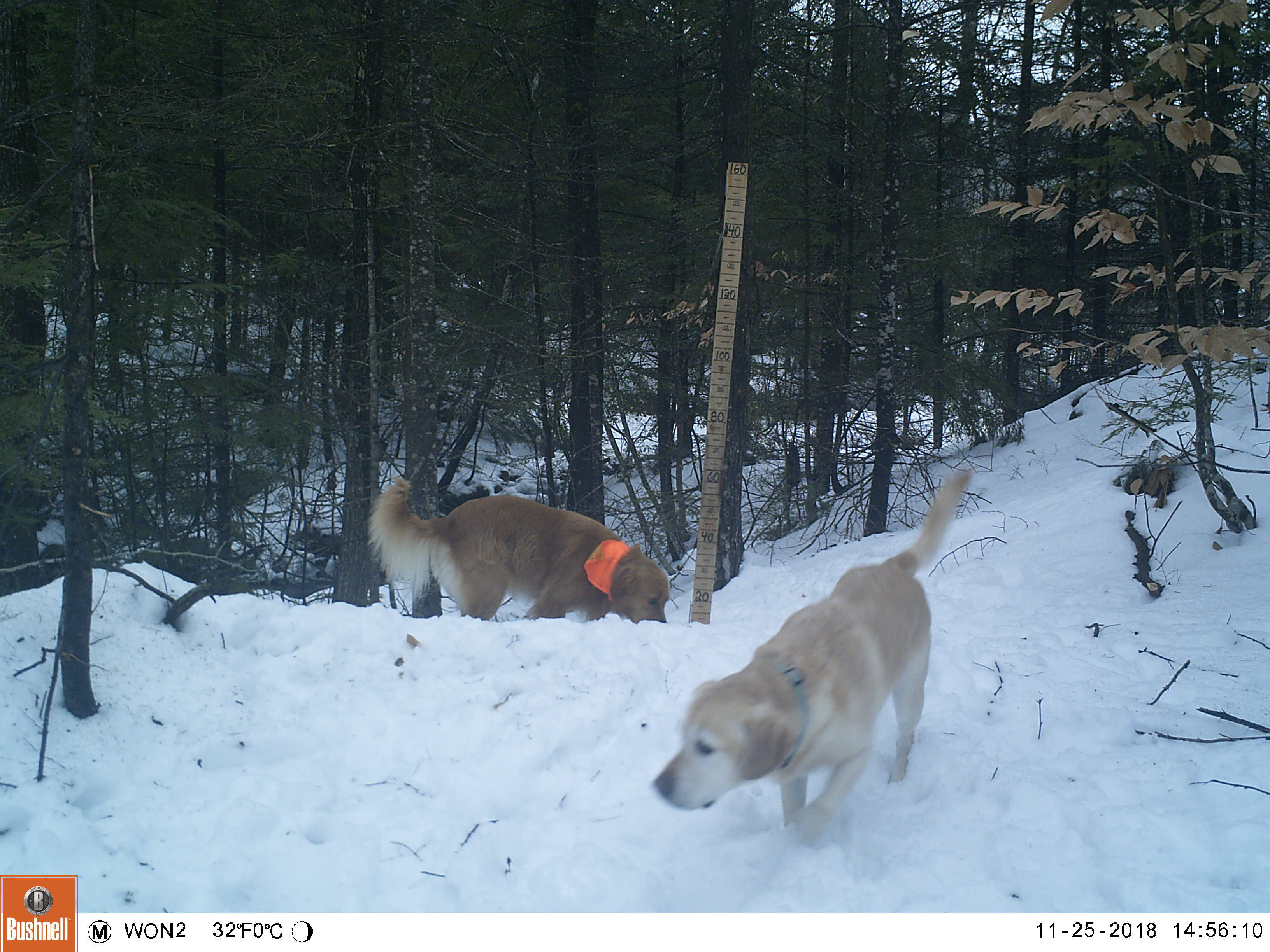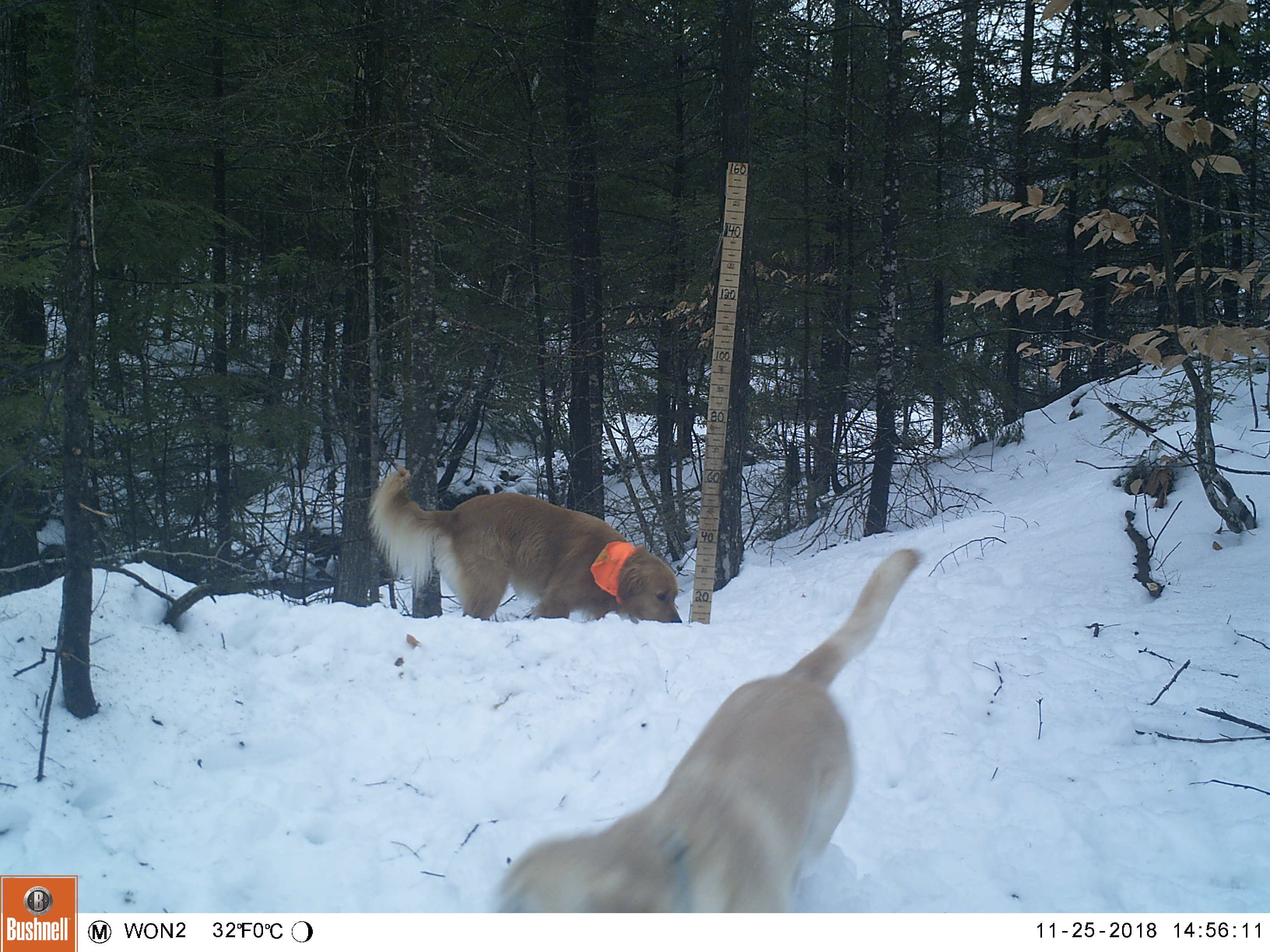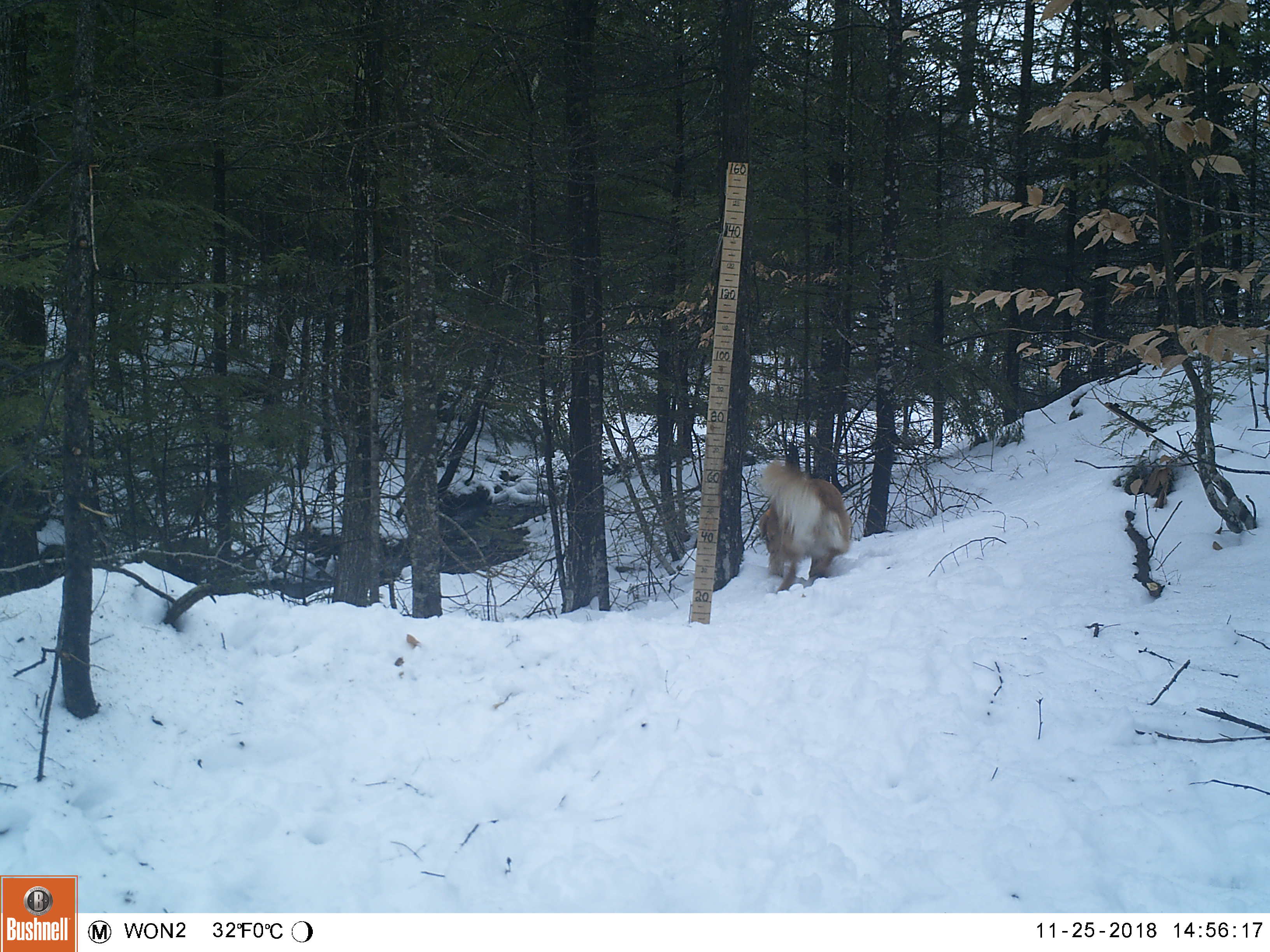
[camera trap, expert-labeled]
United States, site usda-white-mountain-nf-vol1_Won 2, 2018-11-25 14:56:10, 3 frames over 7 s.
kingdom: Animalia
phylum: Chordata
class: Mammalia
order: Carnivora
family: Canidae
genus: Canis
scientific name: Canis familiaris familiaris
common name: domestic dog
Domestic dog (Canis familiaris familiaris).